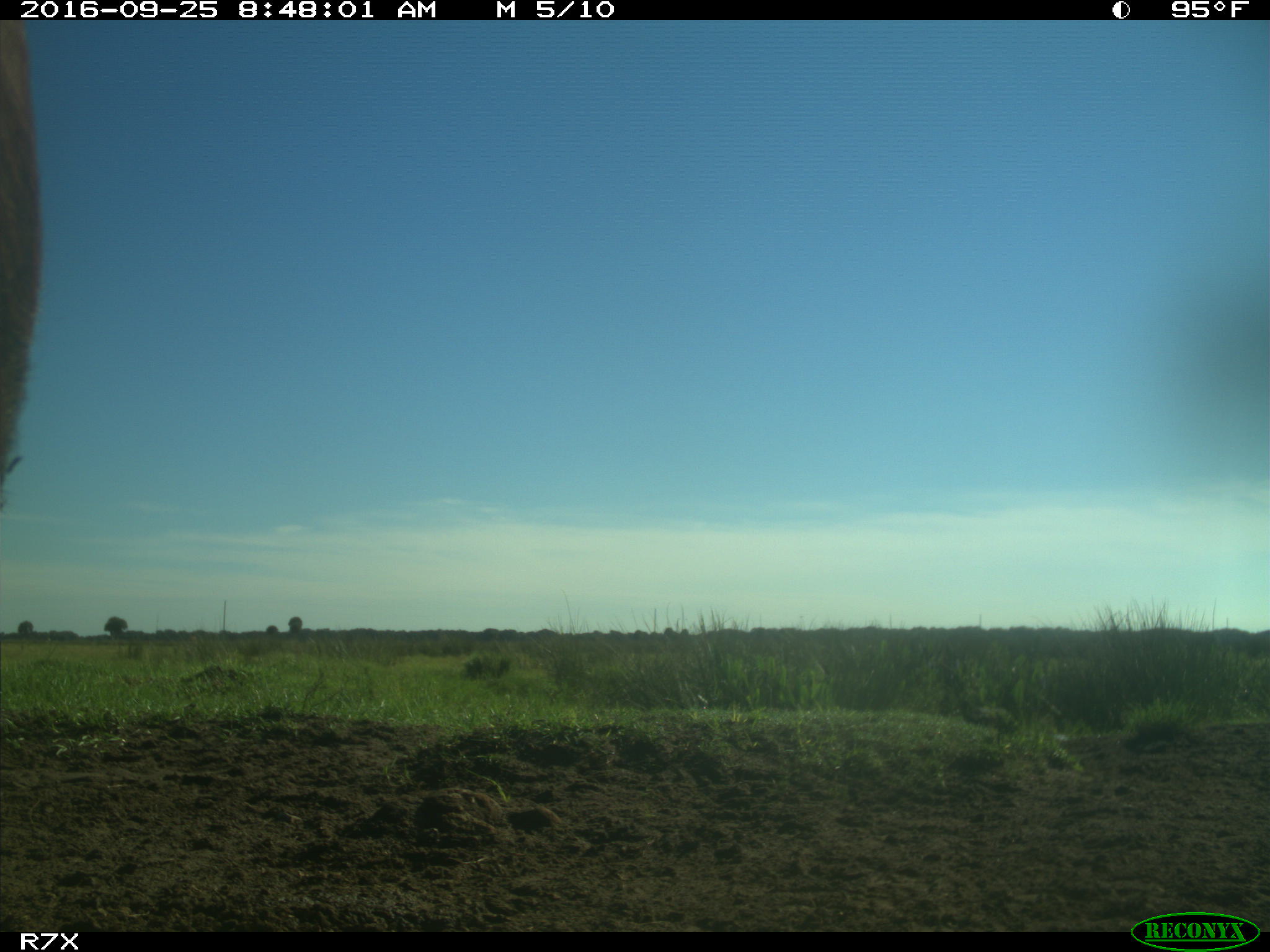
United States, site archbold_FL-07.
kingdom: Animalia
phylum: Chordata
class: Mammalia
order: Artiodactyla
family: Bovidae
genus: Bos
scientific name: Bos taurus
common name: domestic cow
Bos taurus (domestic cow).